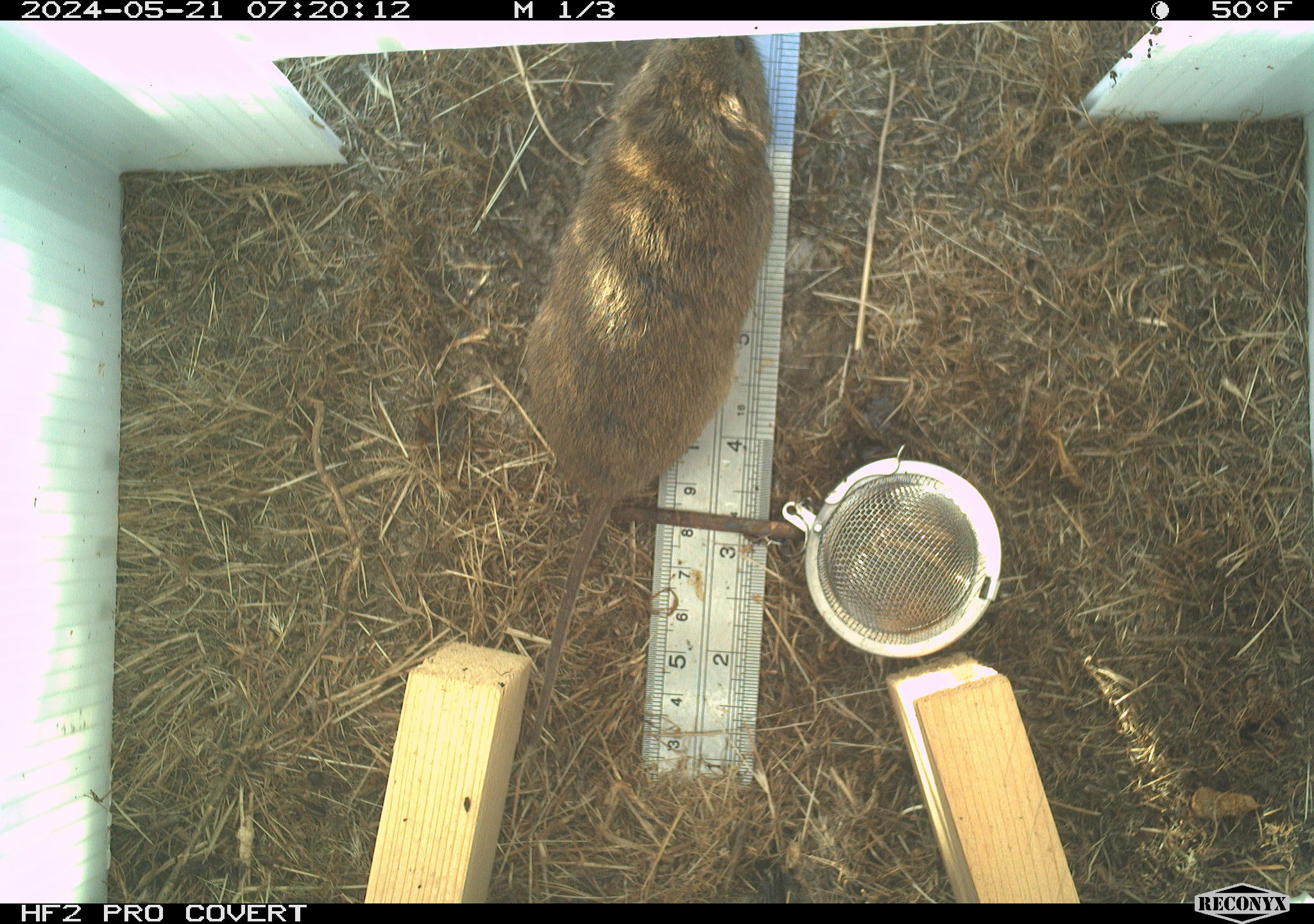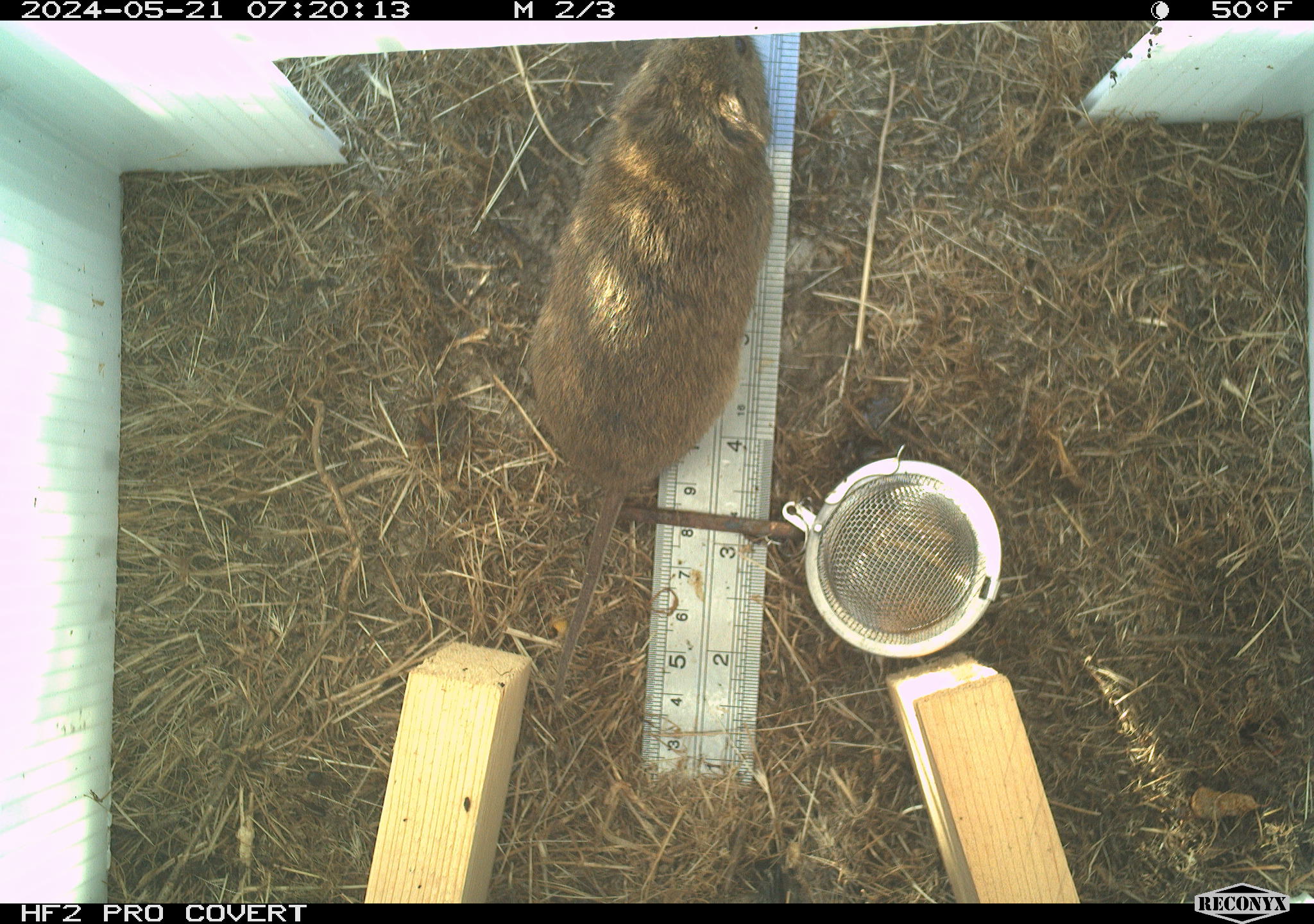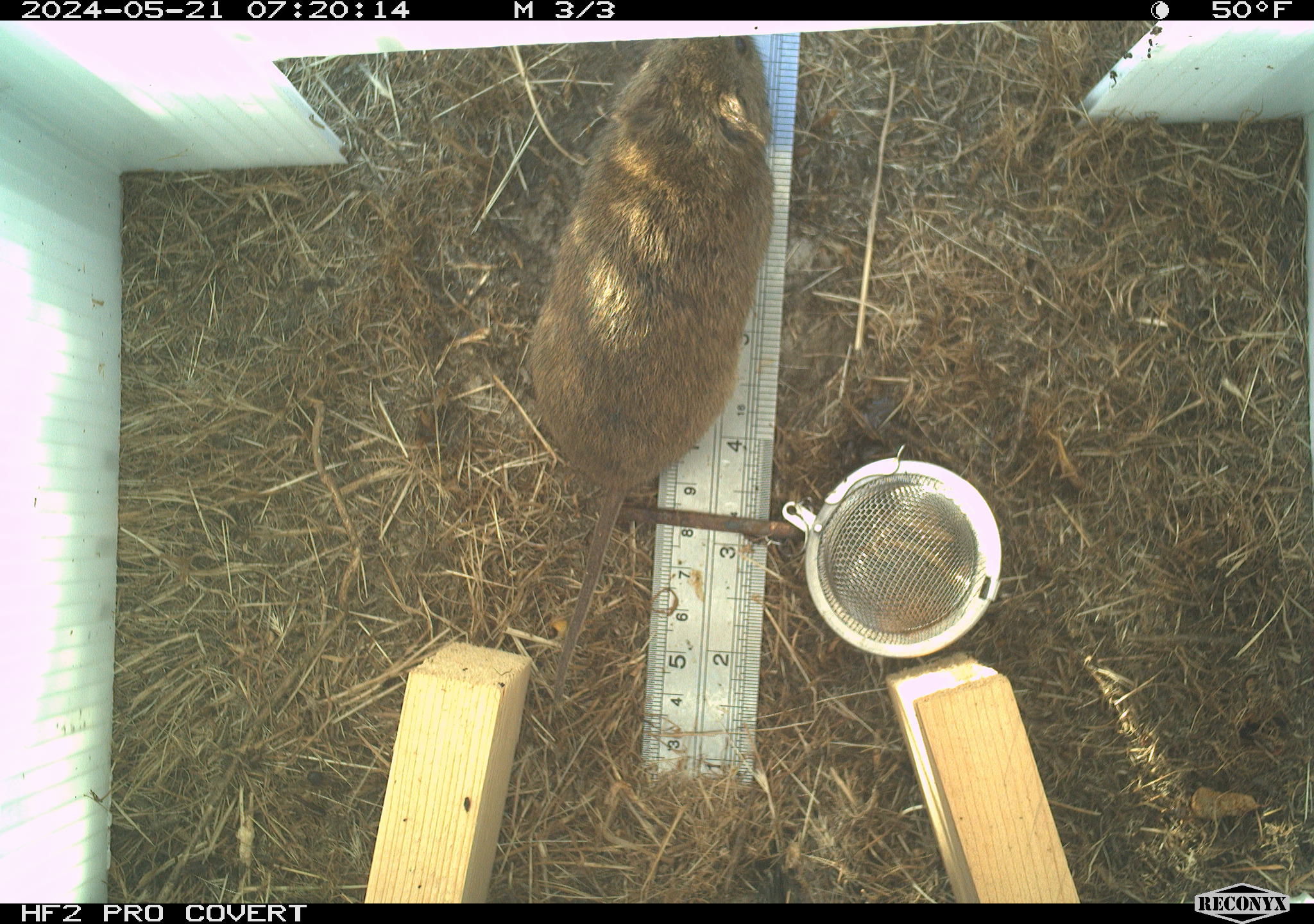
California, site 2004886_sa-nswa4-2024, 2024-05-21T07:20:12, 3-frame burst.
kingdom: Animalia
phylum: Chordata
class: Mammalia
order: Rodentia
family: Cricetidae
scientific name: Arvicolinae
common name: voles, lemmings, and muskrats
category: arvicolinae subfamily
Arvicolinae subfamily (voles, lemmings, and muskrats) (Arvicolinae).